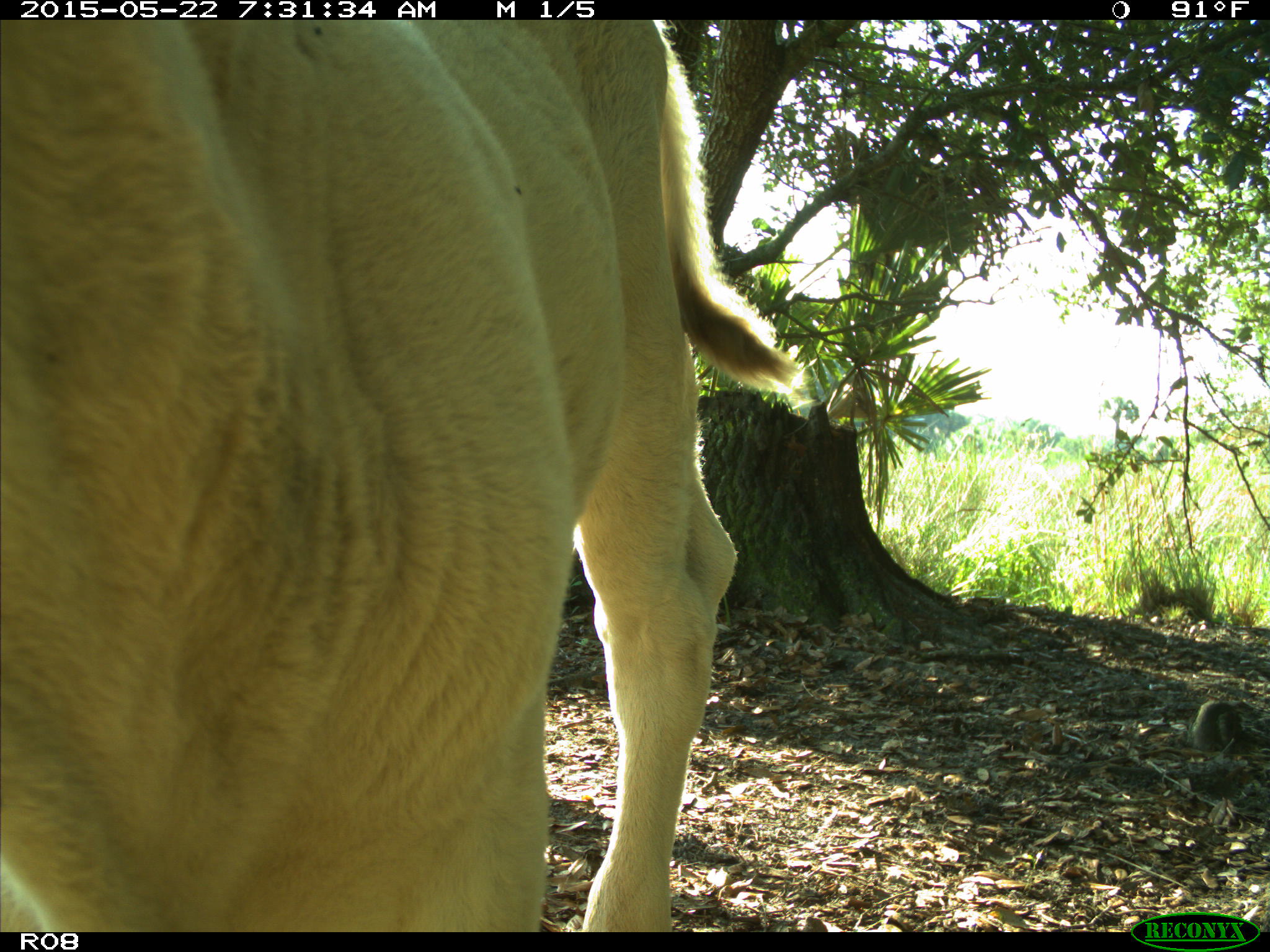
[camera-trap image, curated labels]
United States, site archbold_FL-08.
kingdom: Animalia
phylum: Chordata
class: Mammalia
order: Artiodactyla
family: Bovidae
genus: Bos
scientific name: Bos taurus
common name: domestic cow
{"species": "Bos taurus (domestic cow)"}